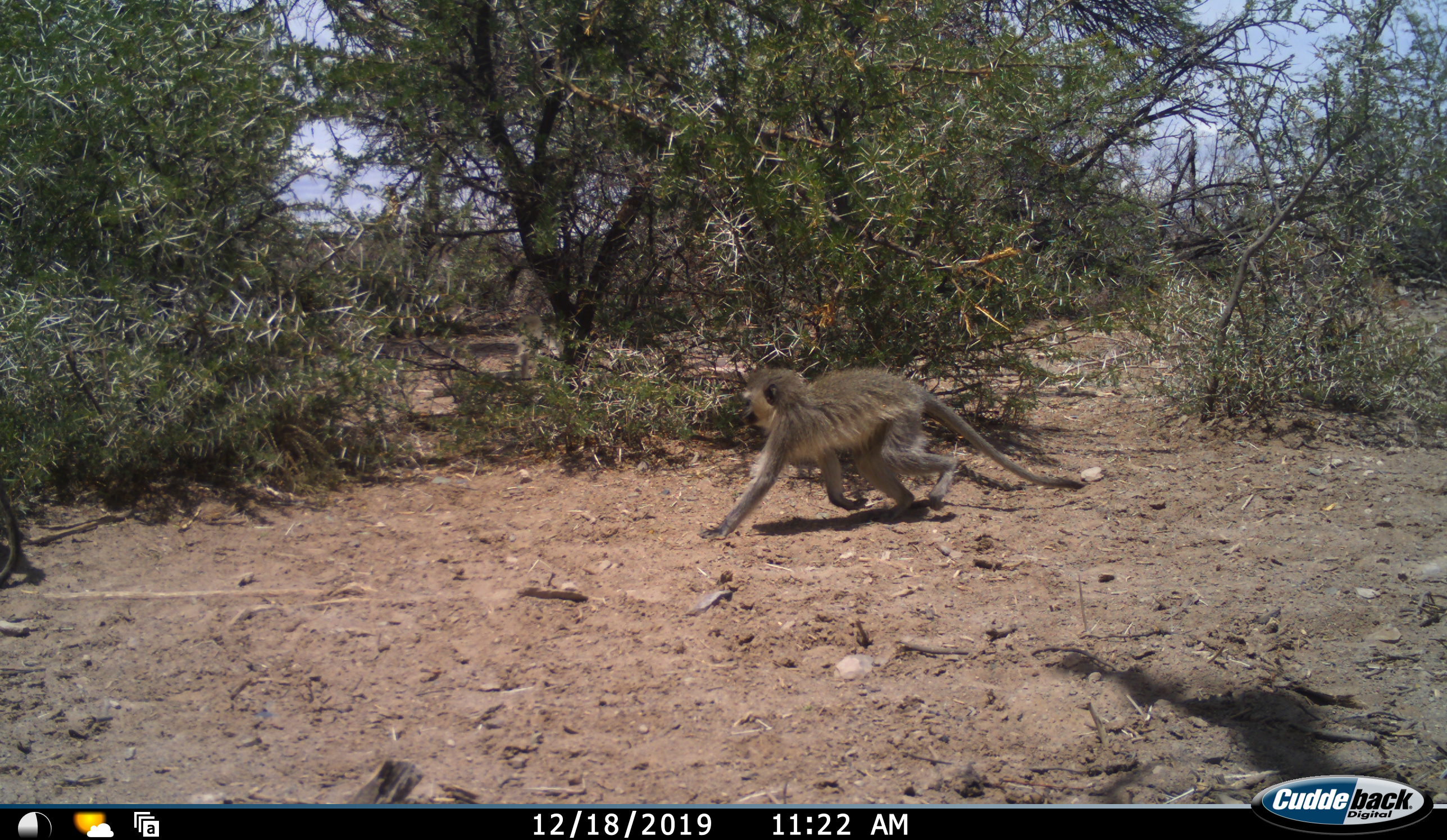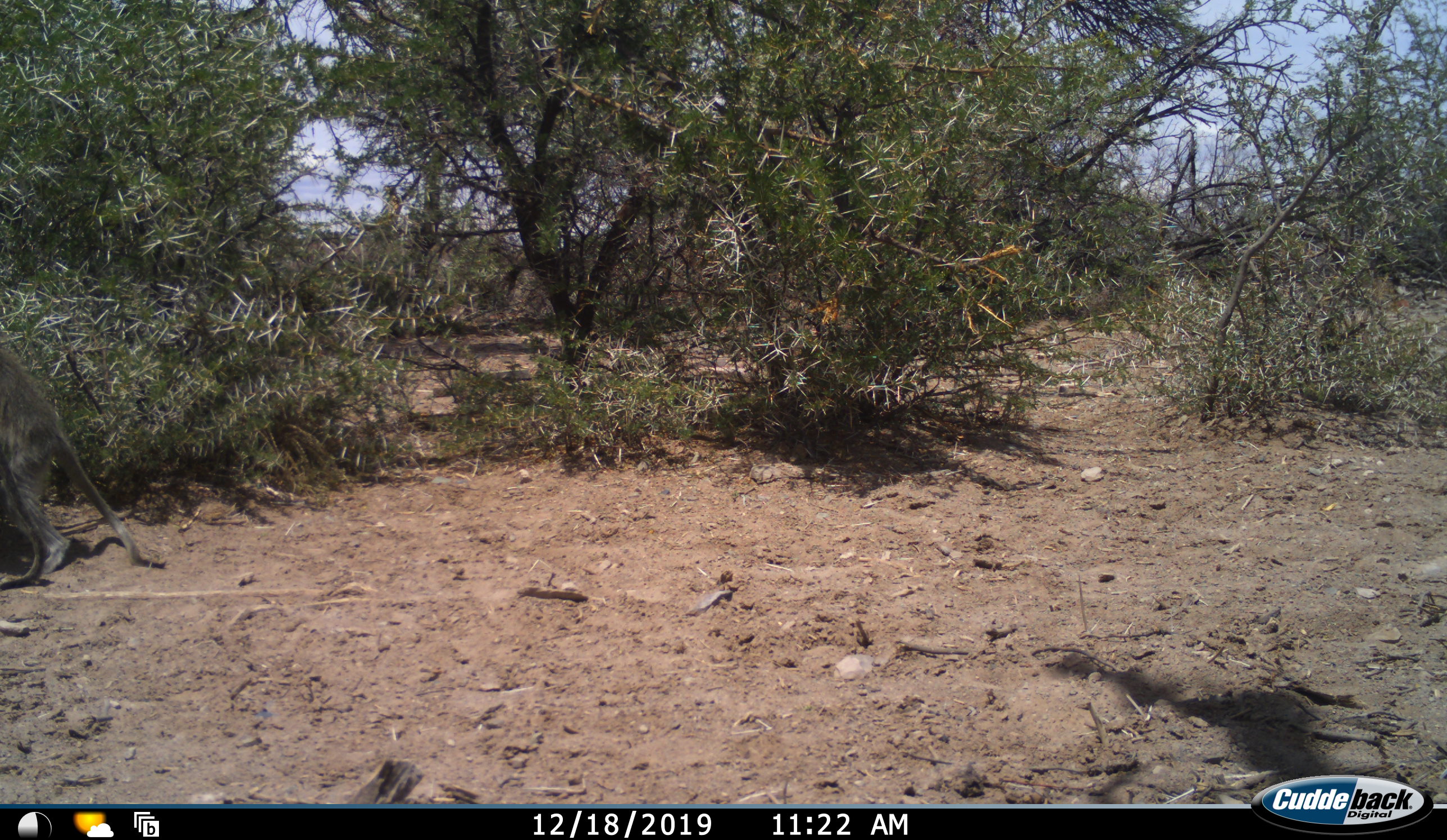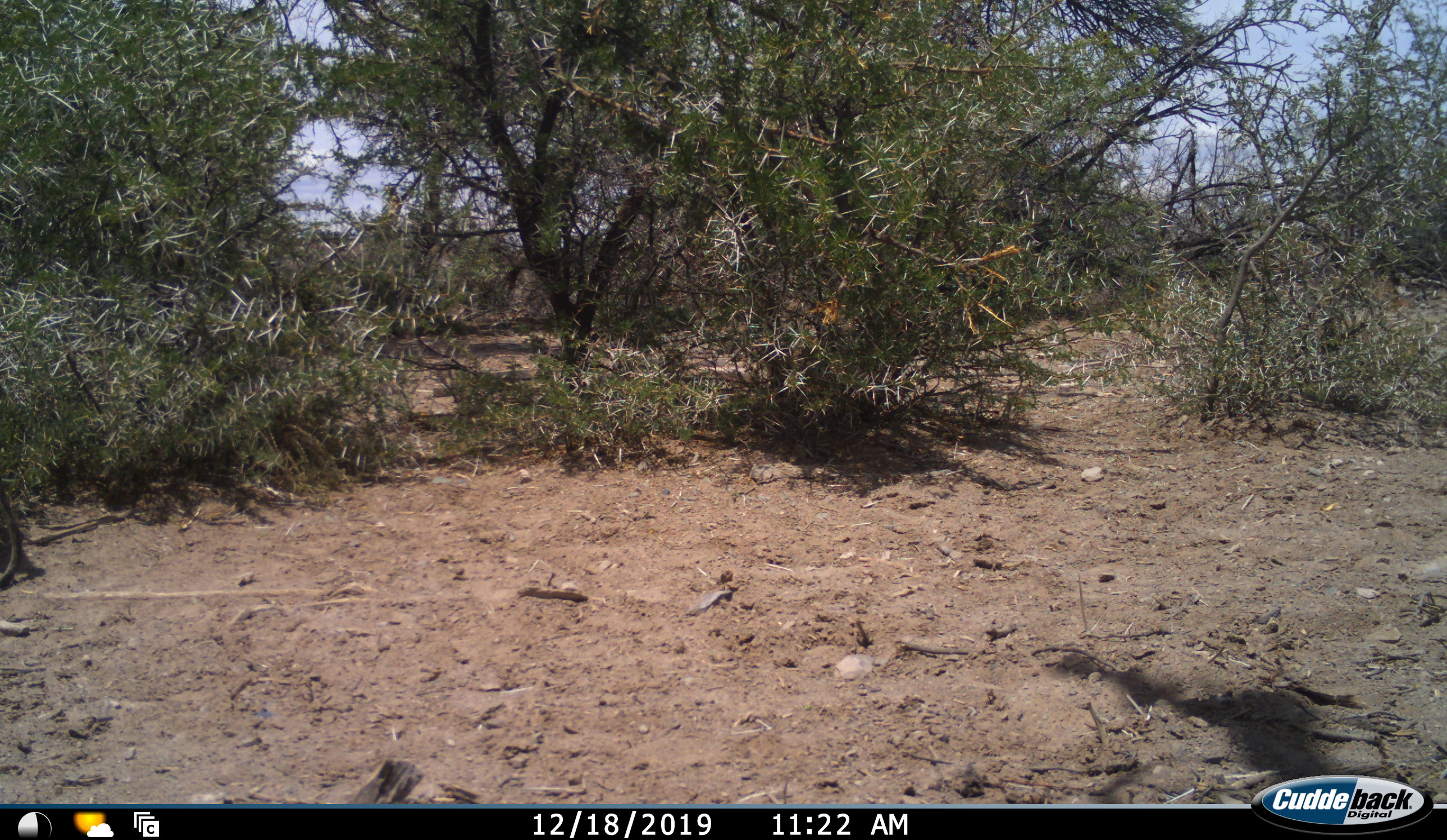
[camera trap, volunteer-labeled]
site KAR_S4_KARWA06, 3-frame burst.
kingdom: Animalia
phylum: Chordata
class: Mammalia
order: Primates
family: Cercopithecidae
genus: Chlorocebus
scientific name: Chlorocebus pygerythrus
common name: vervet monkey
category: monkeyvervet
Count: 1.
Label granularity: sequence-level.